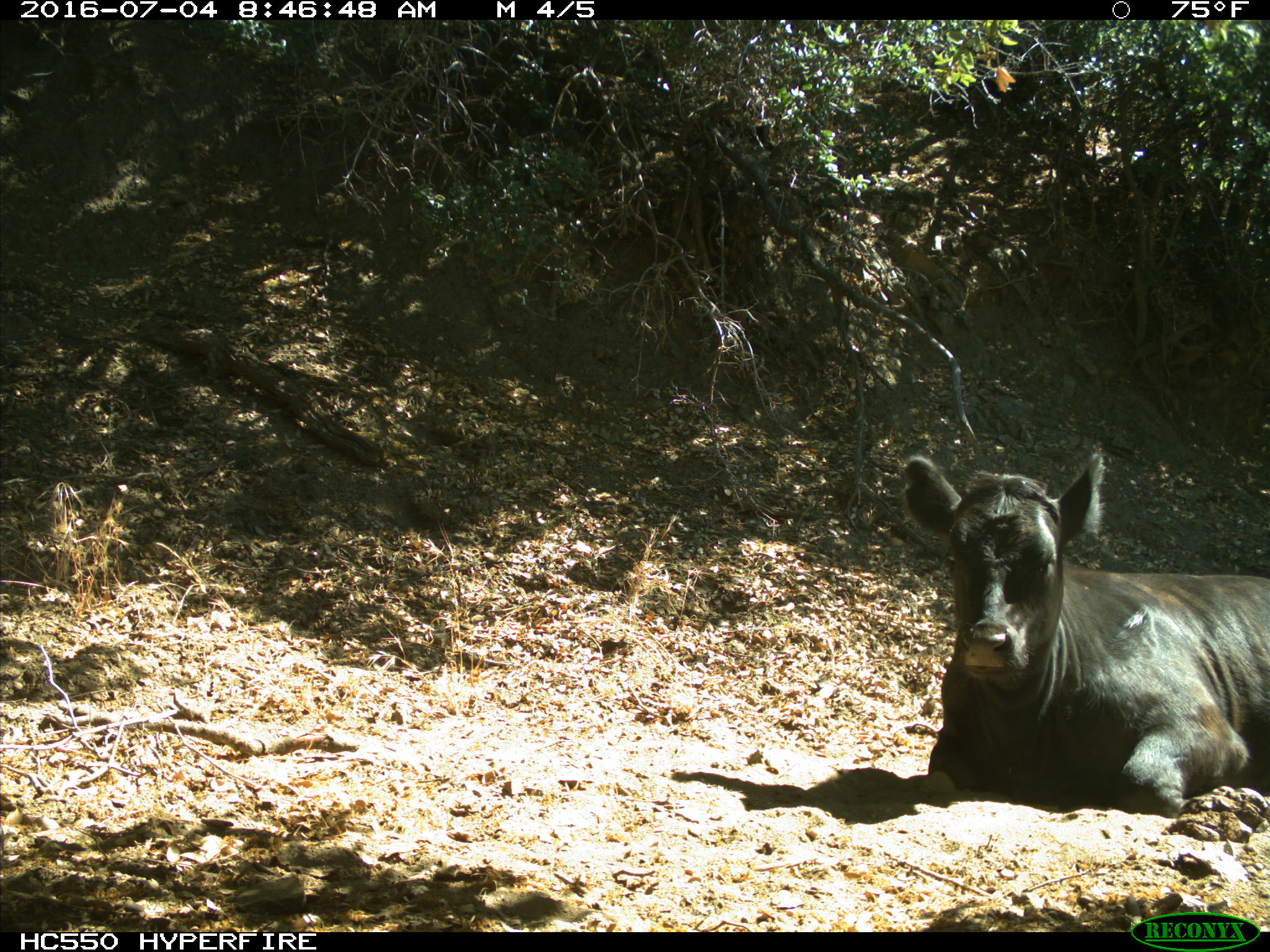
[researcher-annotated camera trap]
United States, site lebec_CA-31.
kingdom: Animalia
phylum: Chordata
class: Mammalia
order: Artiodactyla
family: Bovidae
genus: Bos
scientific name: Bos taurus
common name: domestic cow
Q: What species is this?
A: Bos taurus (domestic cow).